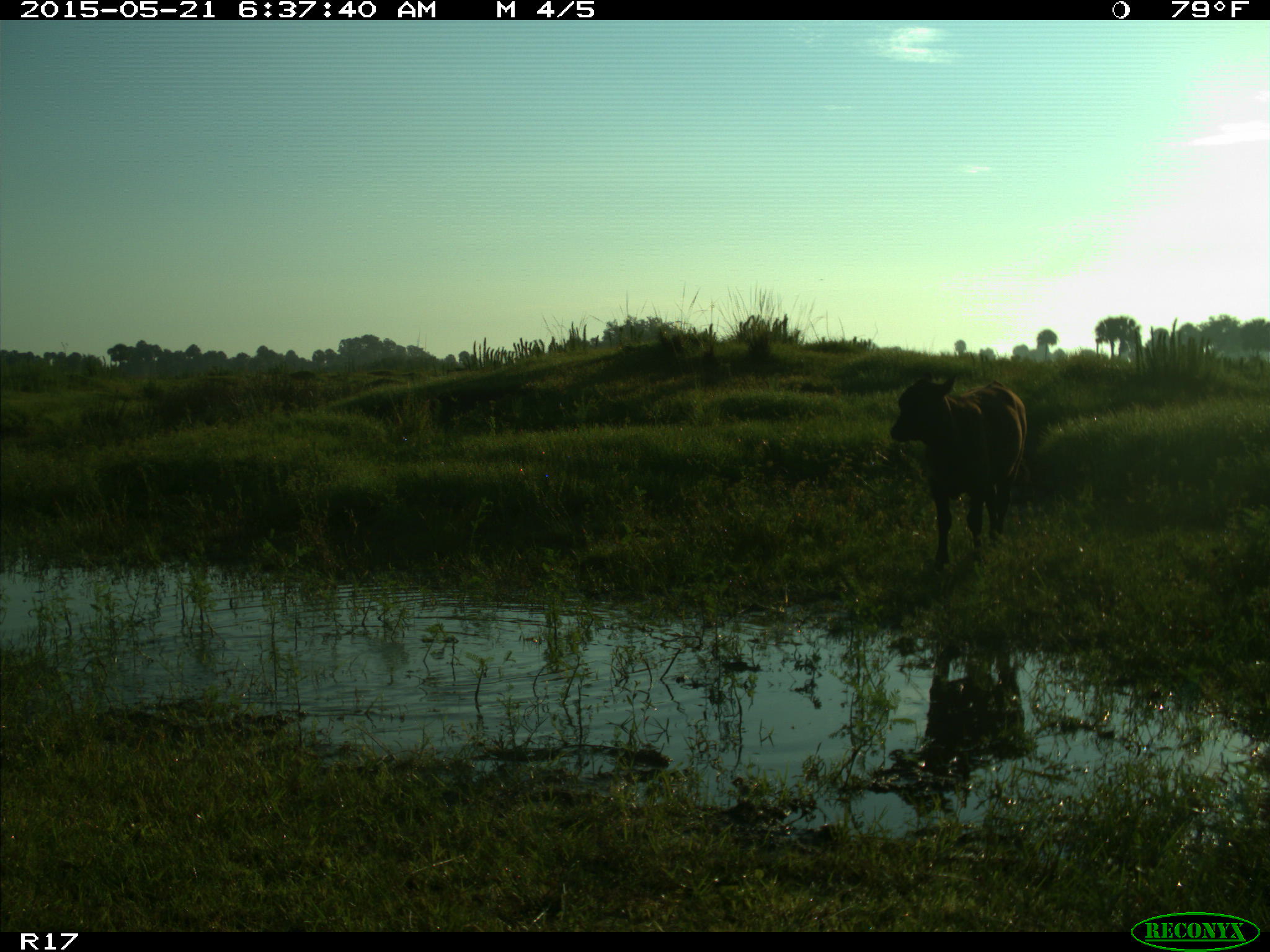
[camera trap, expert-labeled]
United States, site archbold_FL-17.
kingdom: Animalia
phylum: Chordata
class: Mammalia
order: Artiodactyla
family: Bovidae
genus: Bos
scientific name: Bos taurus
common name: domestic cow